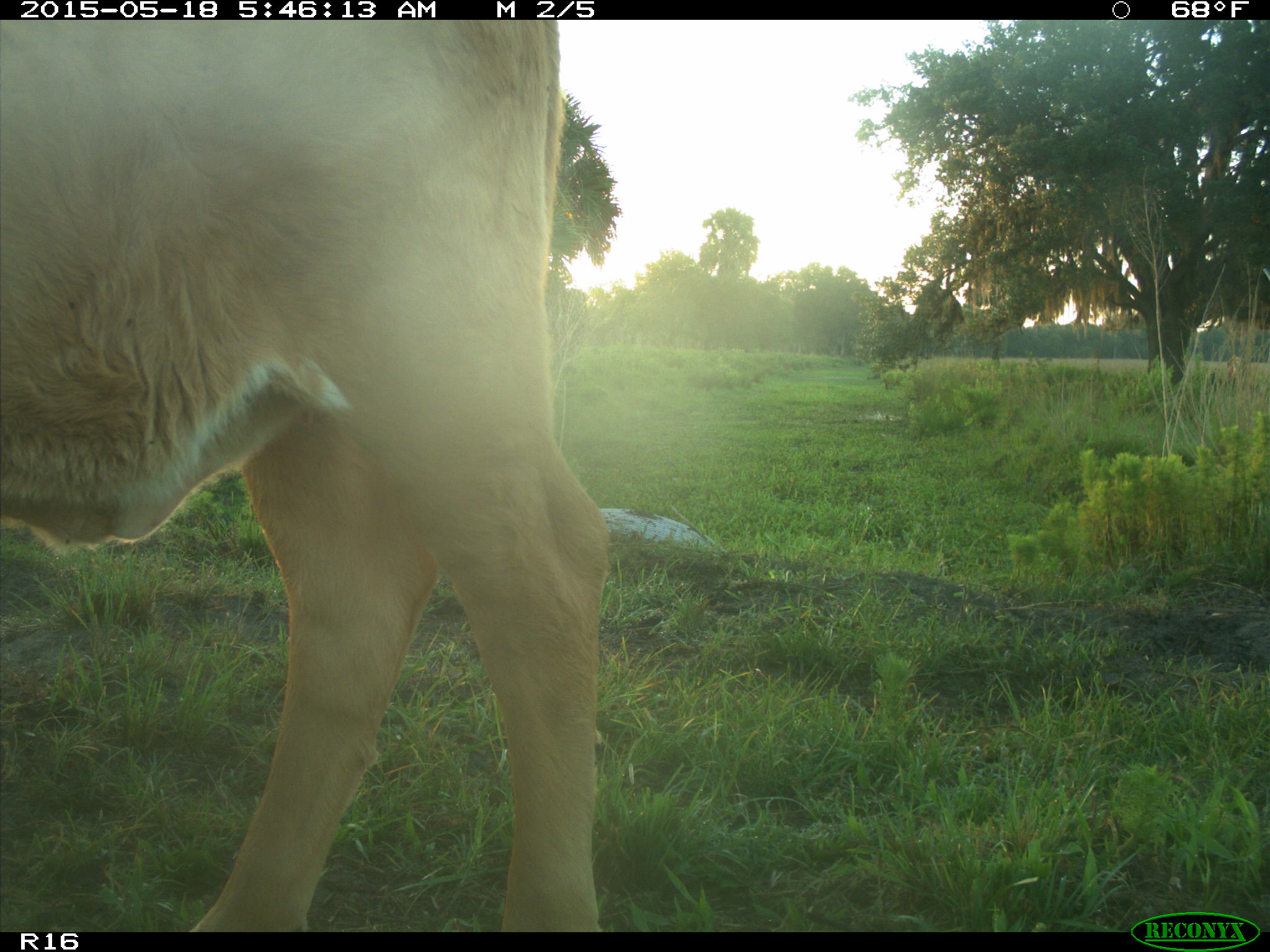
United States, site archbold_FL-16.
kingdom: Animalia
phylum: Chordata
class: Mammalia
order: Artiodactyla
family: Bovidae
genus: Bos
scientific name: Bos taurus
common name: domestic cow